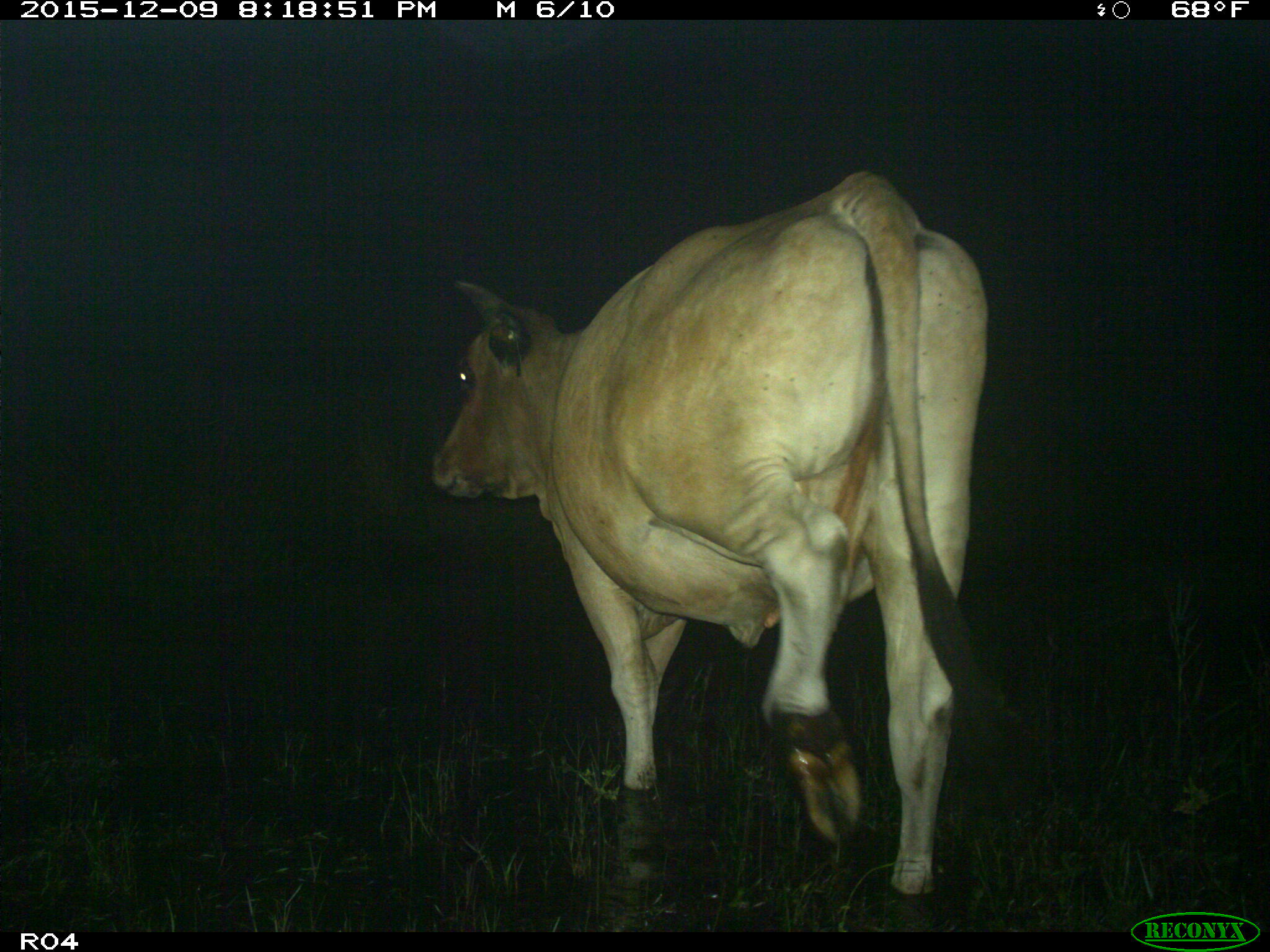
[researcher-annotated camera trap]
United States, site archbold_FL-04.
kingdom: Animalia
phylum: Chordata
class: Mammalia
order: Artiodactyla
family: Bovidae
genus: Bos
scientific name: Bos taurus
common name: domestic cow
Bos taurus (domestic cow).